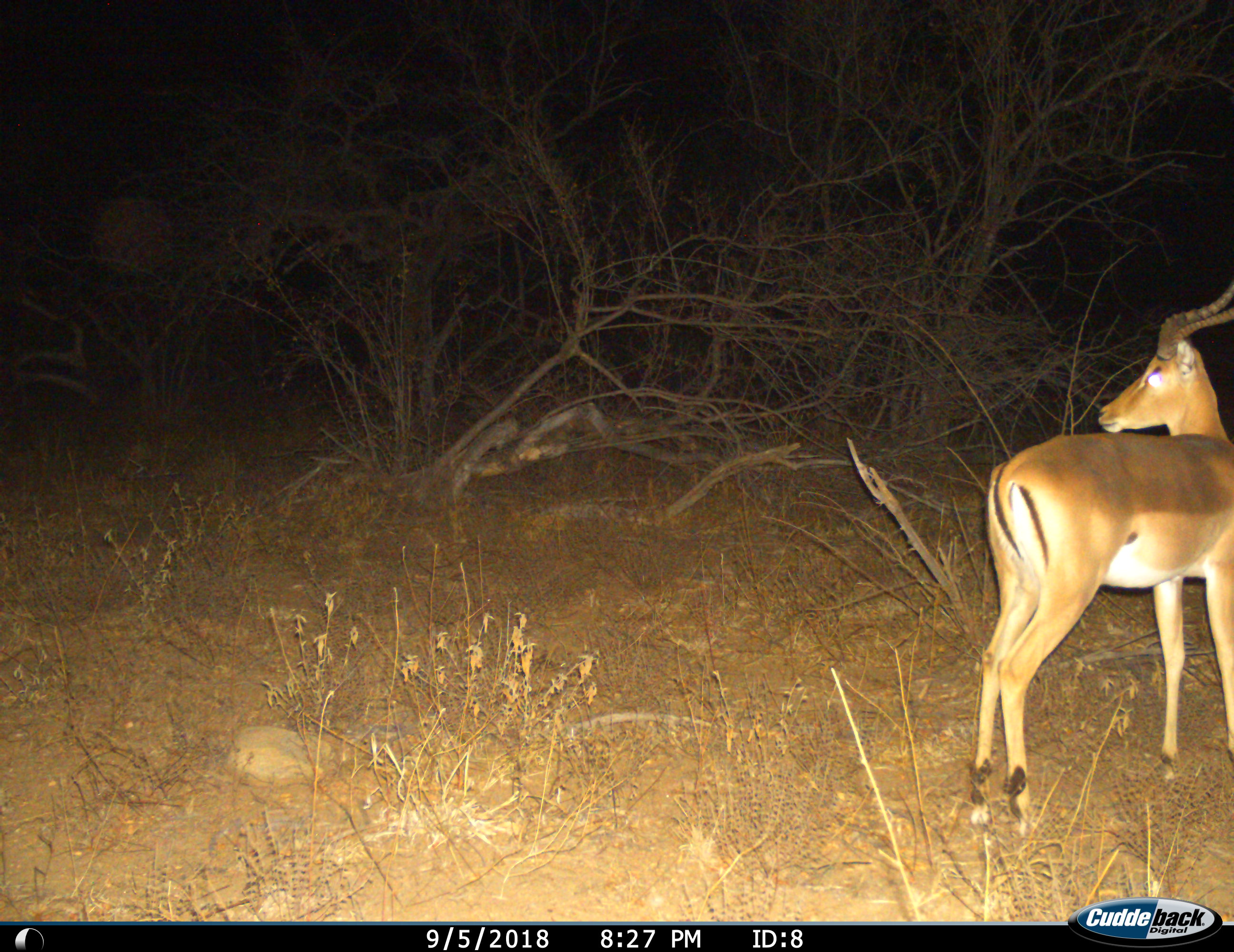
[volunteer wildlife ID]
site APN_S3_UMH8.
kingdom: Animalia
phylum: Chordata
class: Mammalia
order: Artiodactyla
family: Bovidae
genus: Aepyceros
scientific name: Aepyceros melampus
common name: impala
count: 1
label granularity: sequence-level